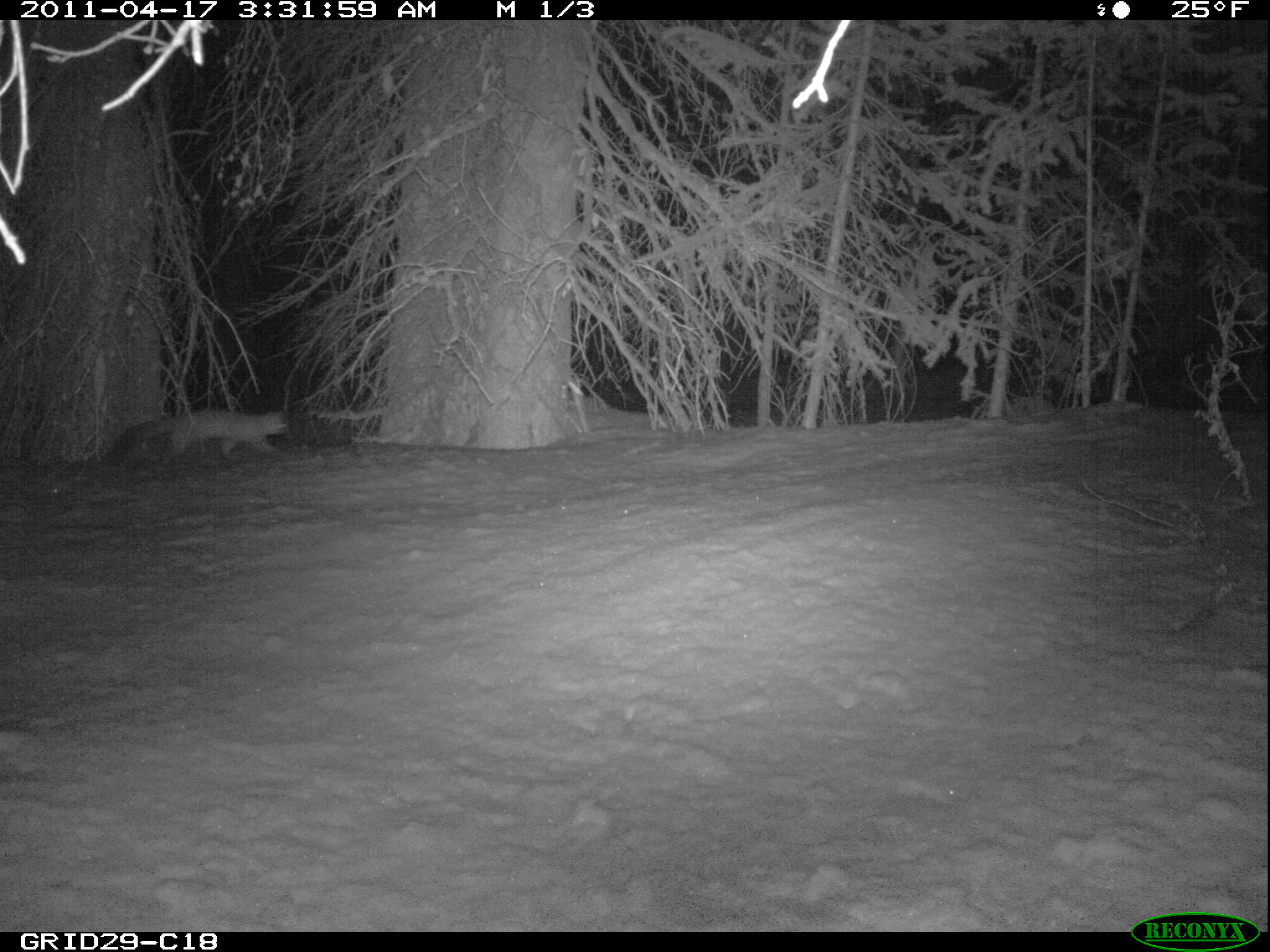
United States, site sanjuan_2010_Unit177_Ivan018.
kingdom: Animalia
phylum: Chordata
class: Mammalia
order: Carnivora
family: Mustelidae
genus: Martes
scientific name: Martes americana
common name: american marten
Martes americana (american marten).